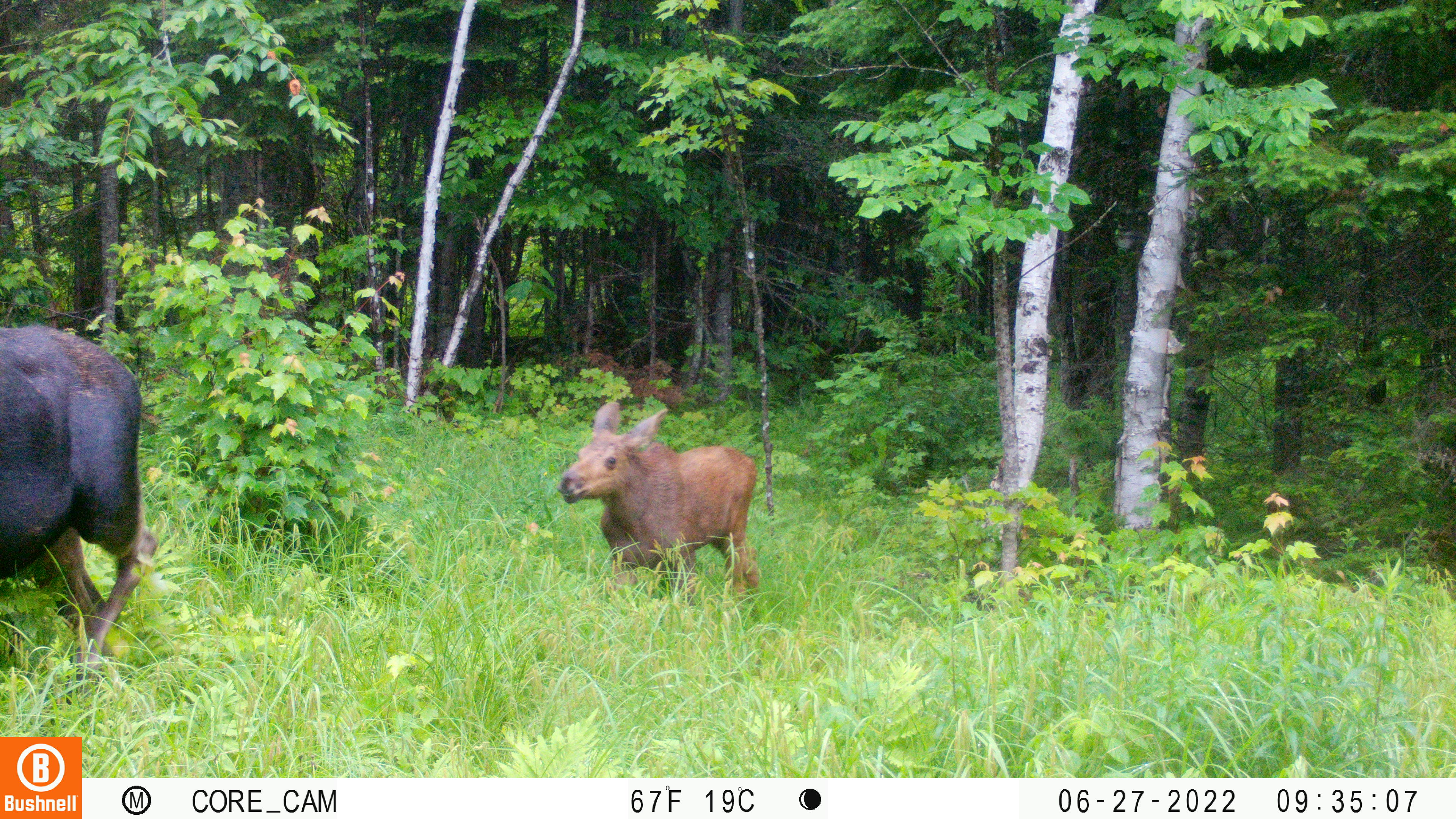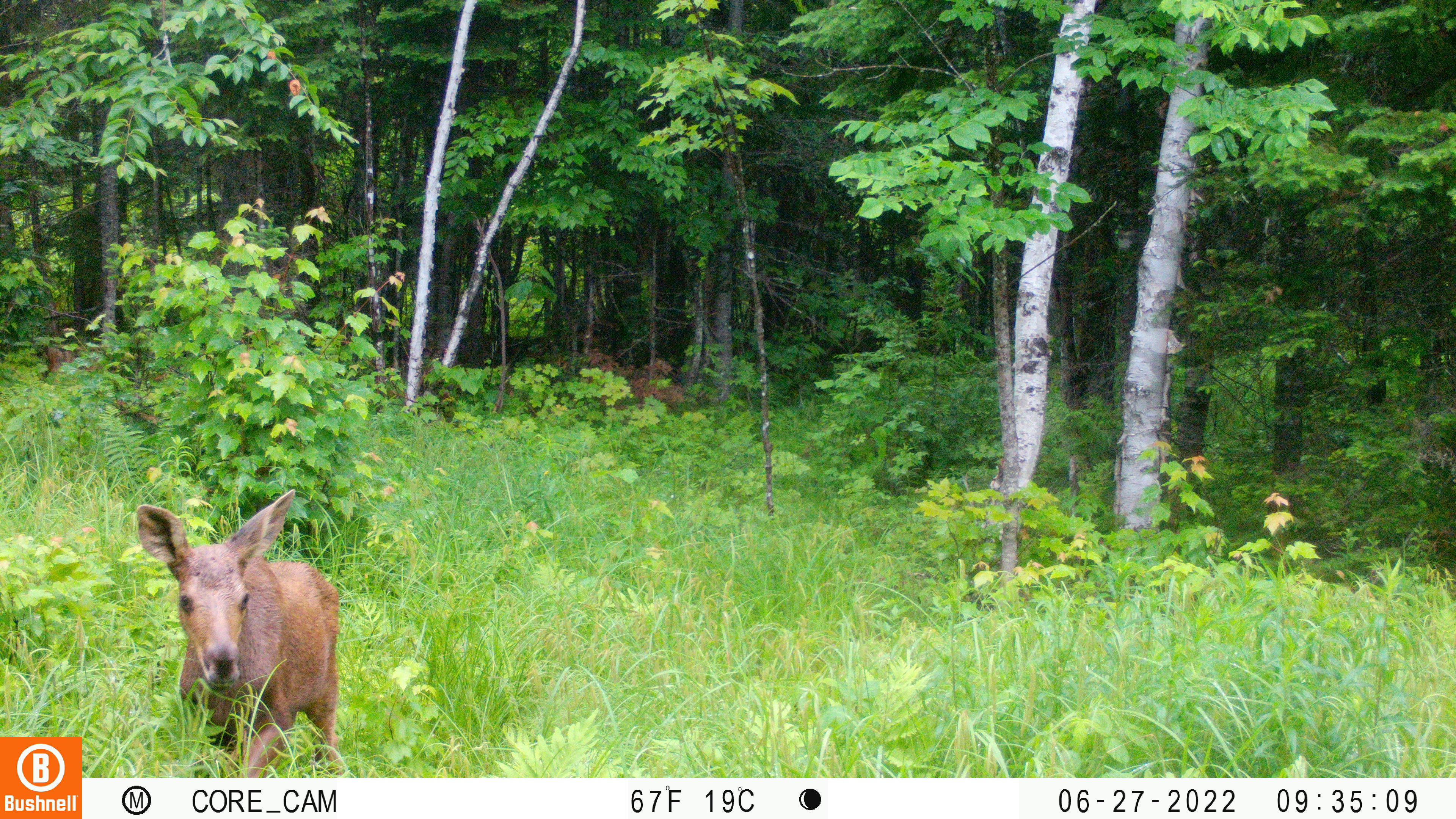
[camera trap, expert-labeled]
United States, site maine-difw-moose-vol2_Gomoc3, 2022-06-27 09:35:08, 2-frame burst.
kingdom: Animalia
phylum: Chordata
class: Mammalia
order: Artiodactyla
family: Cervidae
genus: Alces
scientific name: Alces alces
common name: moose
Moose (Alces alces).